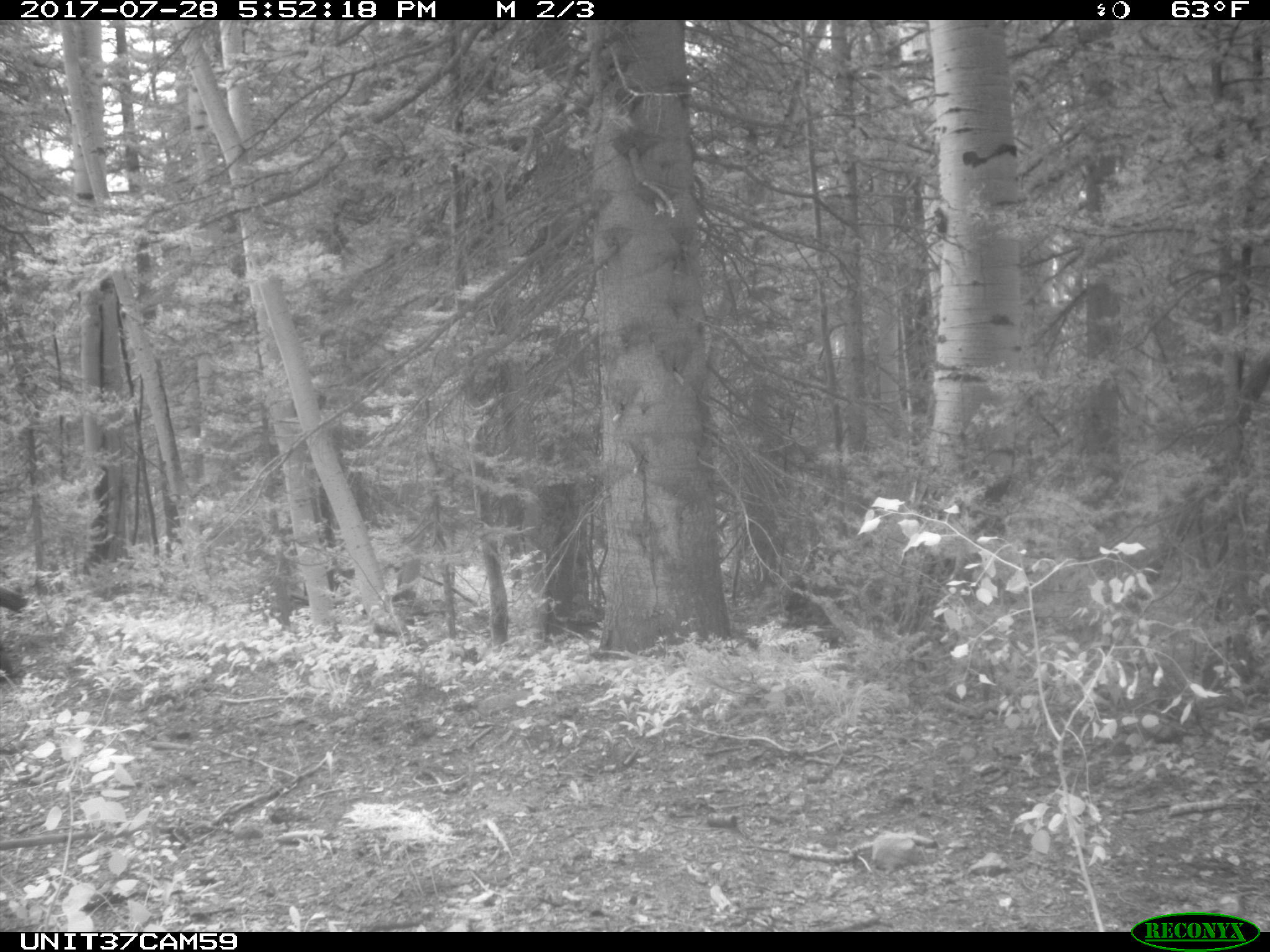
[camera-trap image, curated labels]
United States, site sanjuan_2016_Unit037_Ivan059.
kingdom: Animalia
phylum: Chordata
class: Mammalia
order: Artiodactyla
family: Bovidae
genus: Bos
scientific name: Bos taurus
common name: domestic cow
Bos taurus (domestic cow).